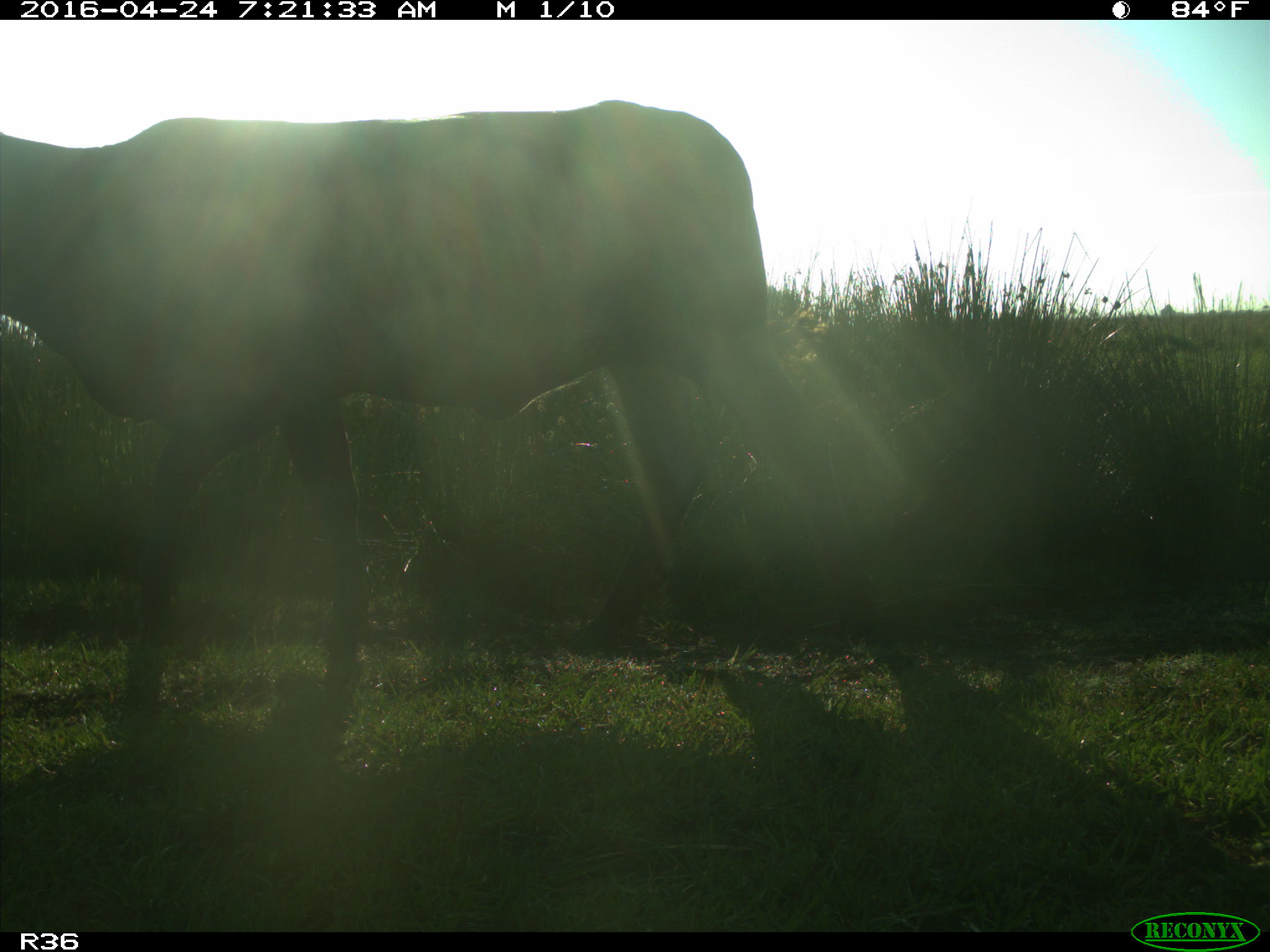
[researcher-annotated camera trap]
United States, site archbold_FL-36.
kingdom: Animalia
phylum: Chordata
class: Mammalia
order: Artiodactyla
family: Bovidae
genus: Bos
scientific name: Bos taurus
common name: domestic cow